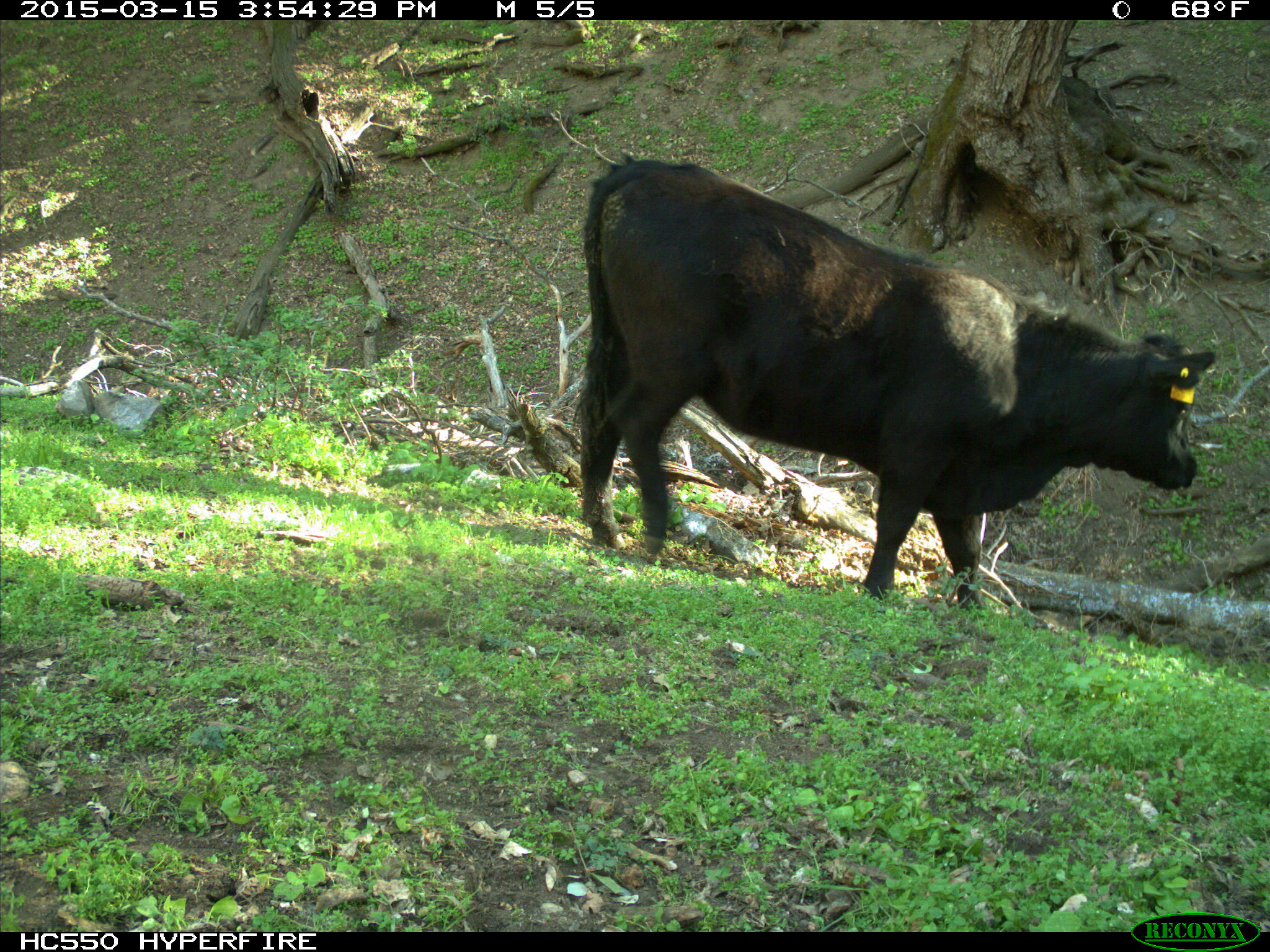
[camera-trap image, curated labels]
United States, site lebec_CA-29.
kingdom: Animalia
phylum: Chordata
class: Mammalia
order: Artiodactyla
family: Bovidae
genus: Bos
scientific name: Bos taurus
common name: domestic cow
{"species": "Bos taurus (domestic cow)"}